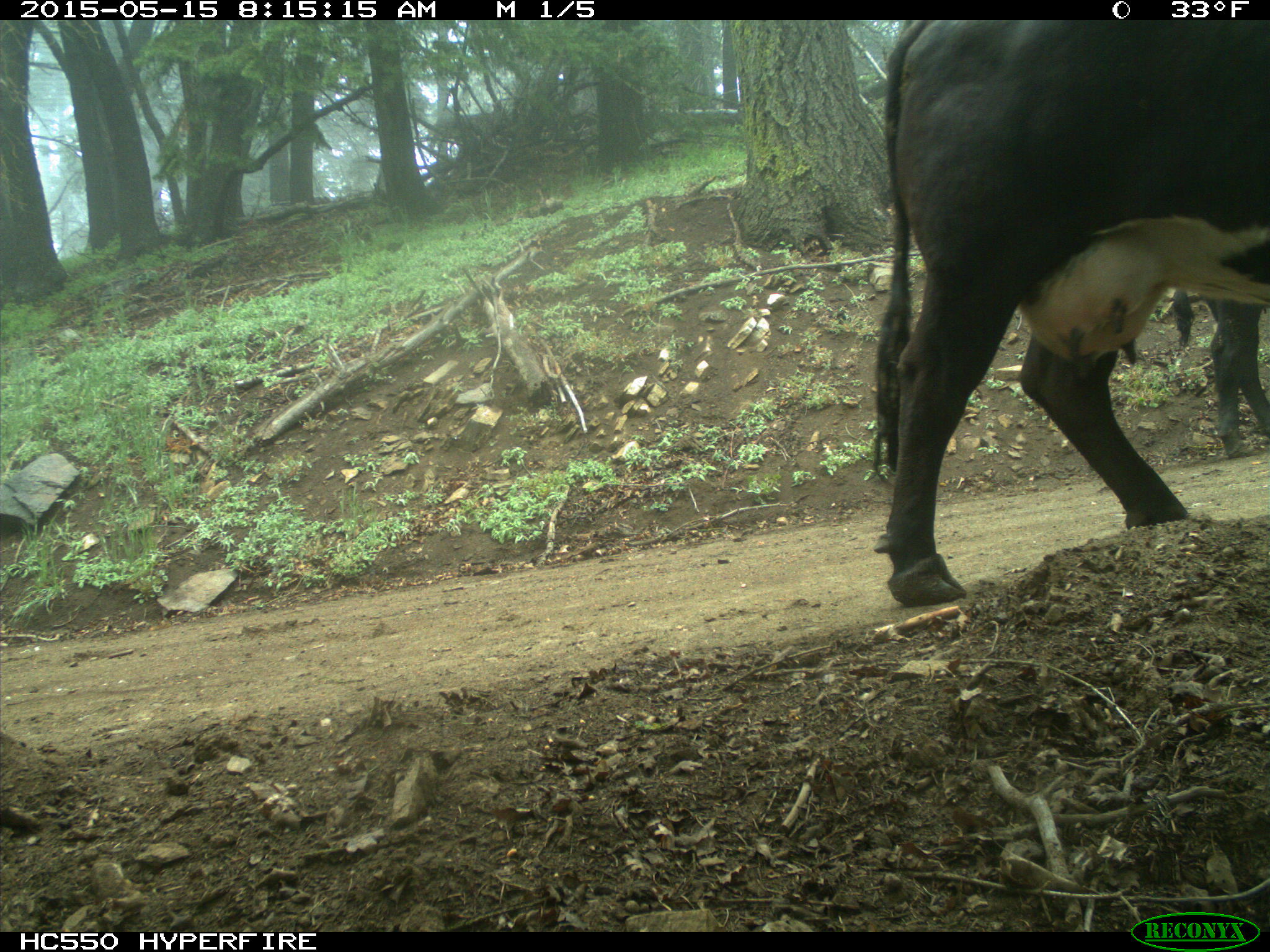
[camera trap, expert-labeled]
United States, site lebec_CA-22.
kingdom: Animalia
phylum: Chordata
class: Mammalia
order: Artiodactyla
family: Bovidae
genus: Bos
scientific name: Bos taurus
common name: domestic cow